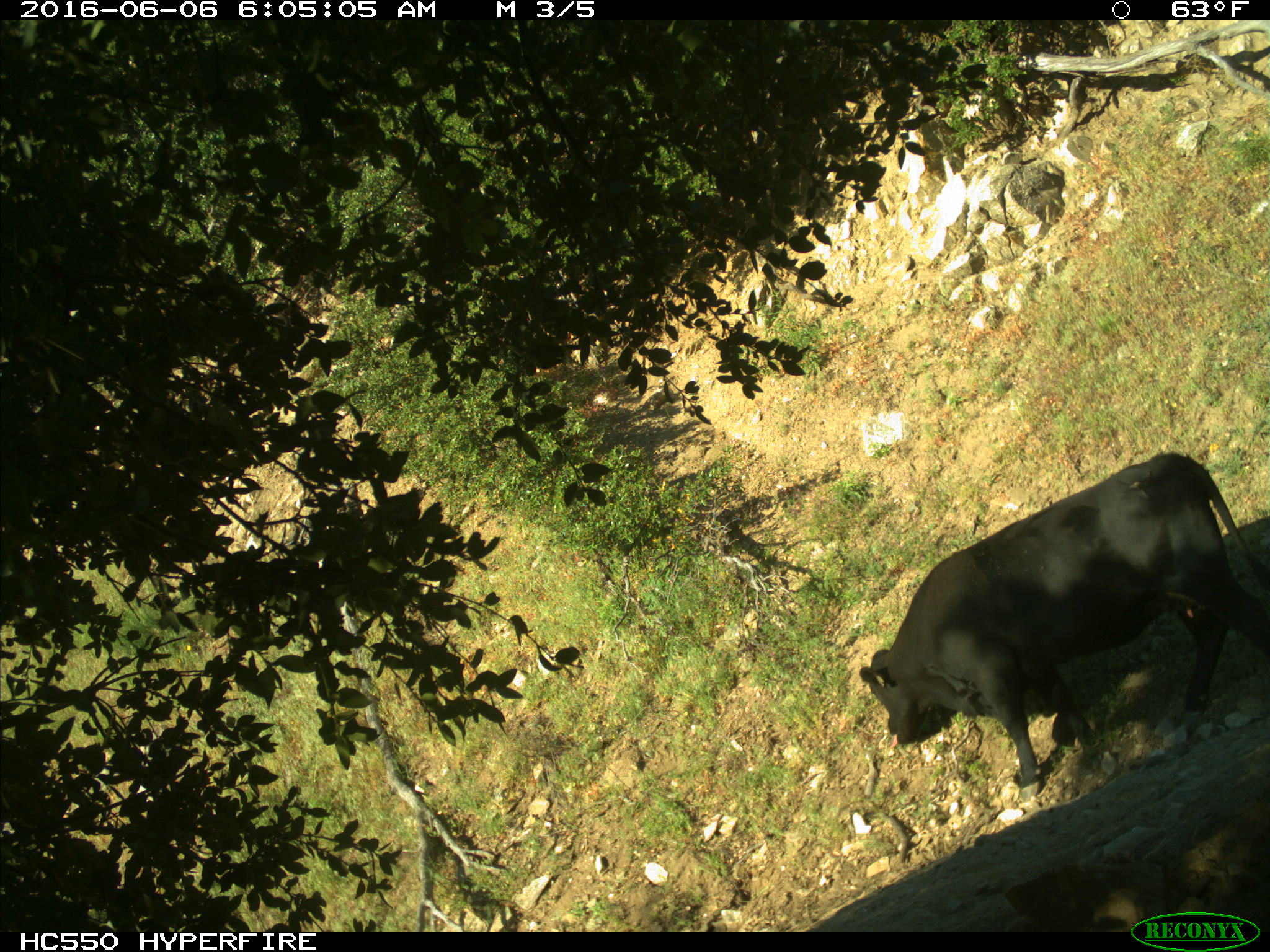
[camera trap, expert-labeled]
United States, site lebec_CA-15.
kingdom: Animalia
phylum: Chordata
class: Mammalia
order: Artiodactyla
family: Bovidae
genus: Bos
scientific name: Bos taurus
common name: domestic cow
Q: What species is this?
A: Bos taurus (domestic cow).